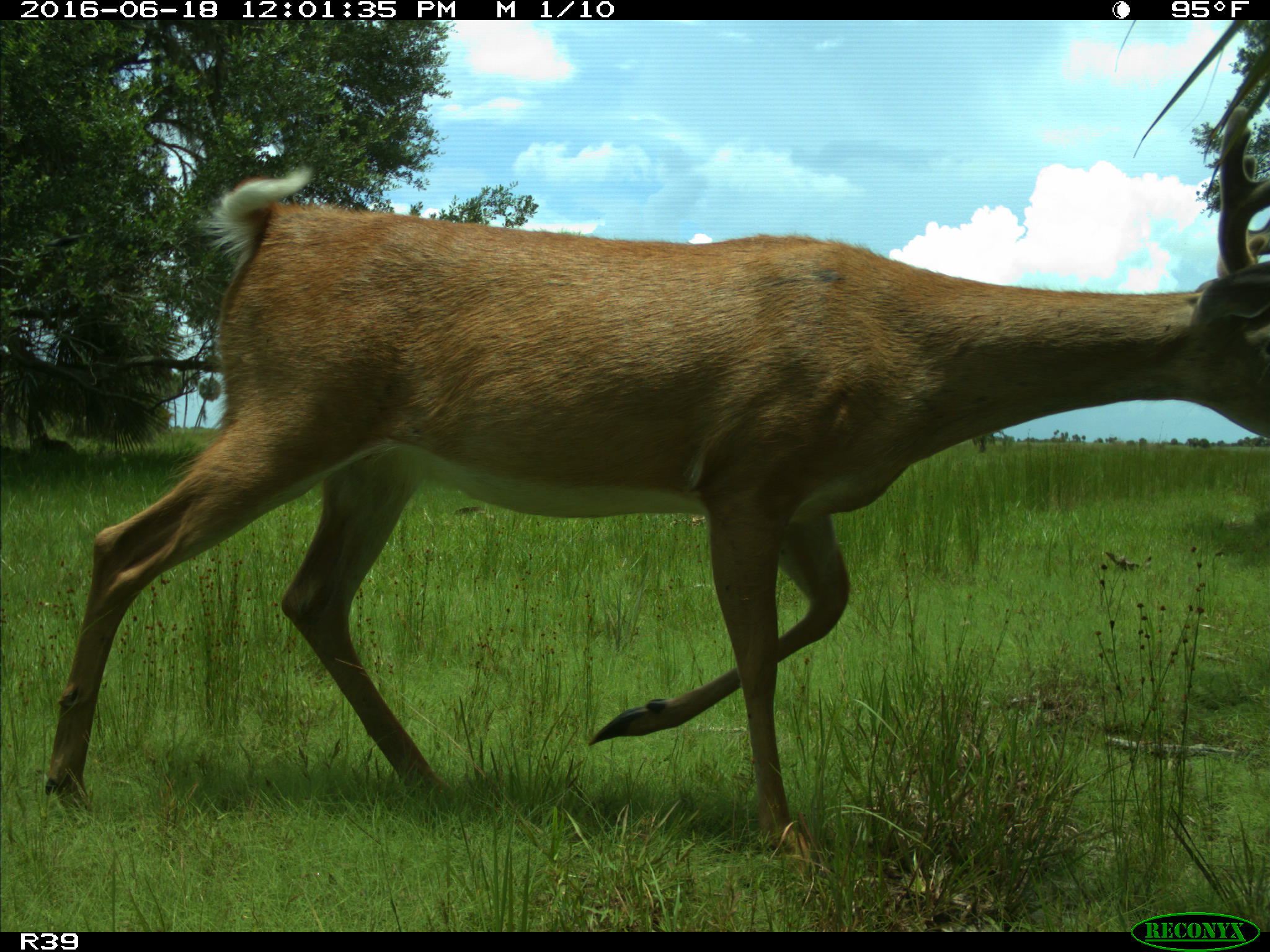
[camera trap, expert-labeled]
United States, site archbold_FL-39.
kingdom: Animalia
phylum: Chordata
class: Mammalia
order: Artiodactyla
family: Cervidae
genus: Odocoileus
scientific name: Odocoileus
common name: deer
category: unidentified deer